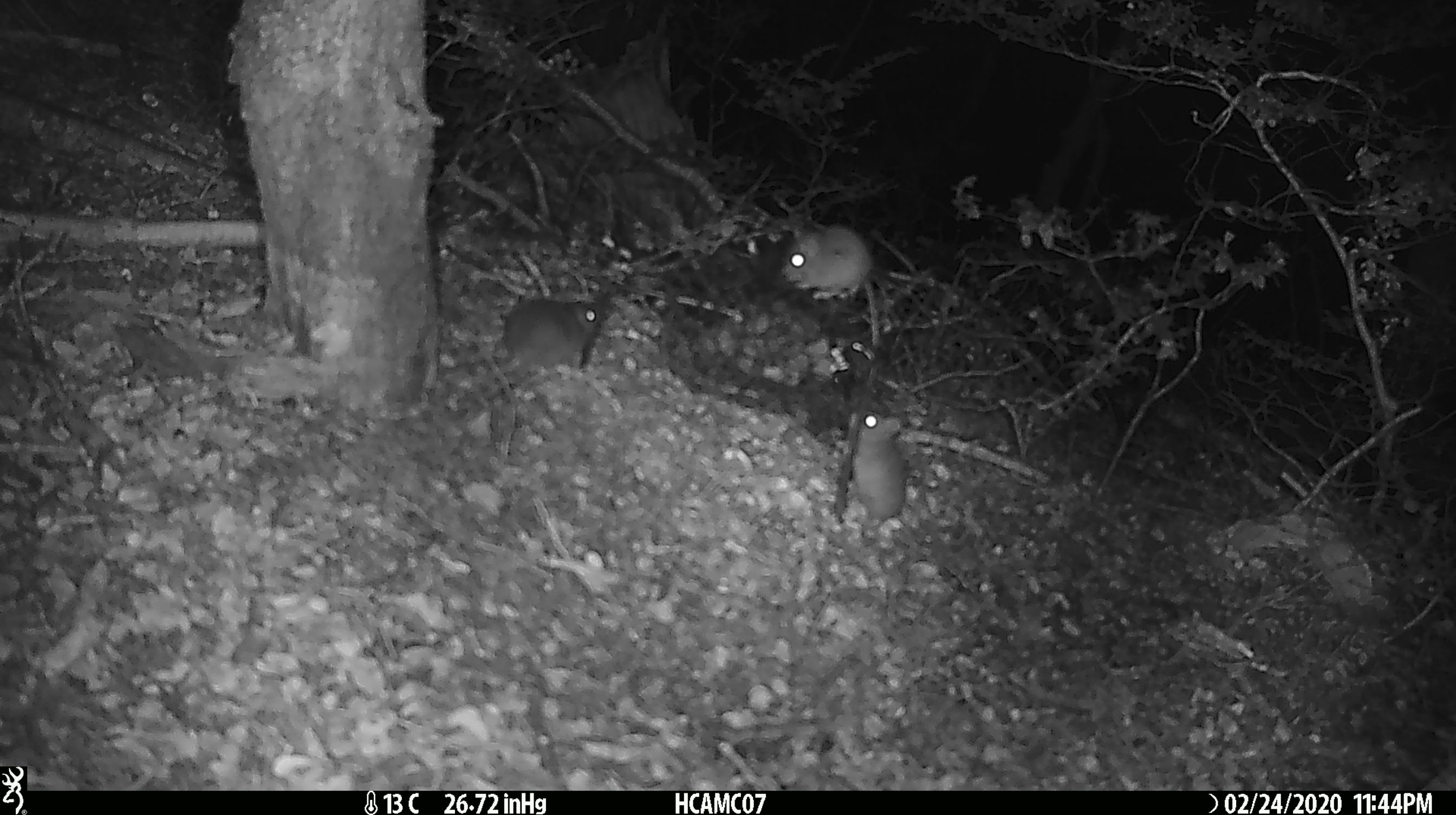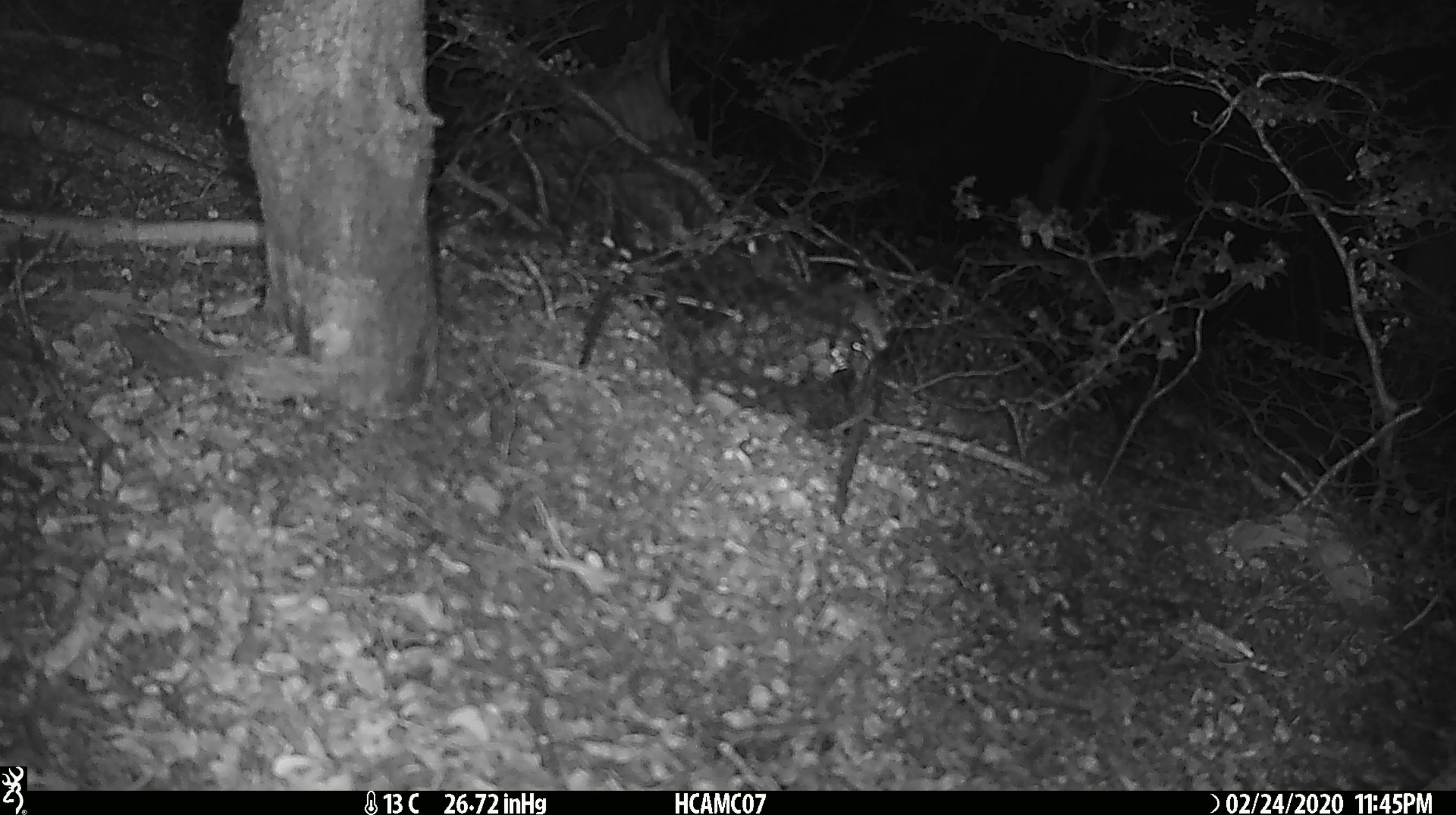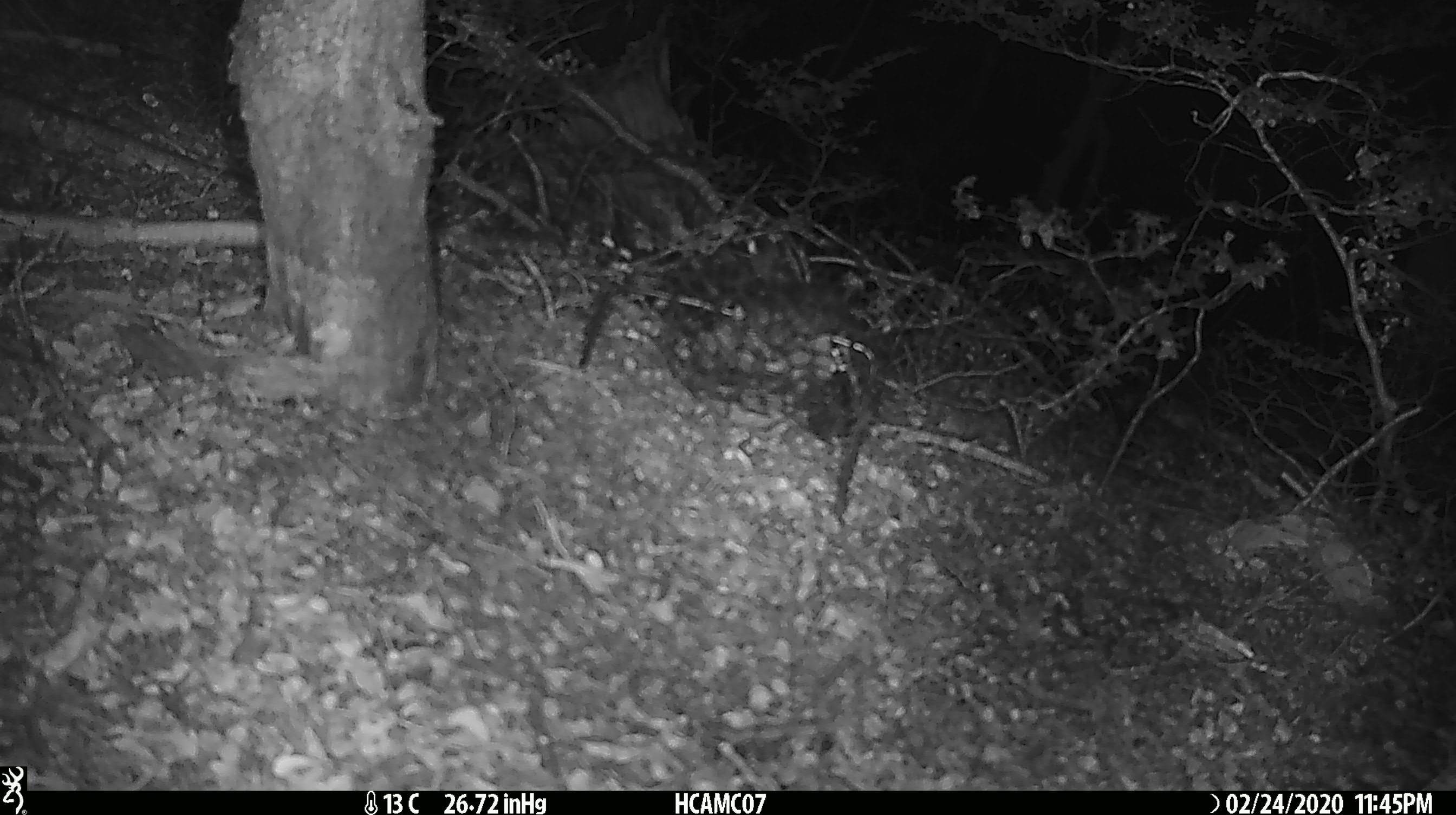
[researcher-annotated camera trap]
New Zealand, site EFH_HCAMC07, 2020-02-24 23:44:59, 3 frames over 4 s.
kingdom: Animalia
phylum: Chordata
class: Mammalia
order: Rodentia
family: Muridae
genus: Mus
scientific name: Mus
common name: mouse